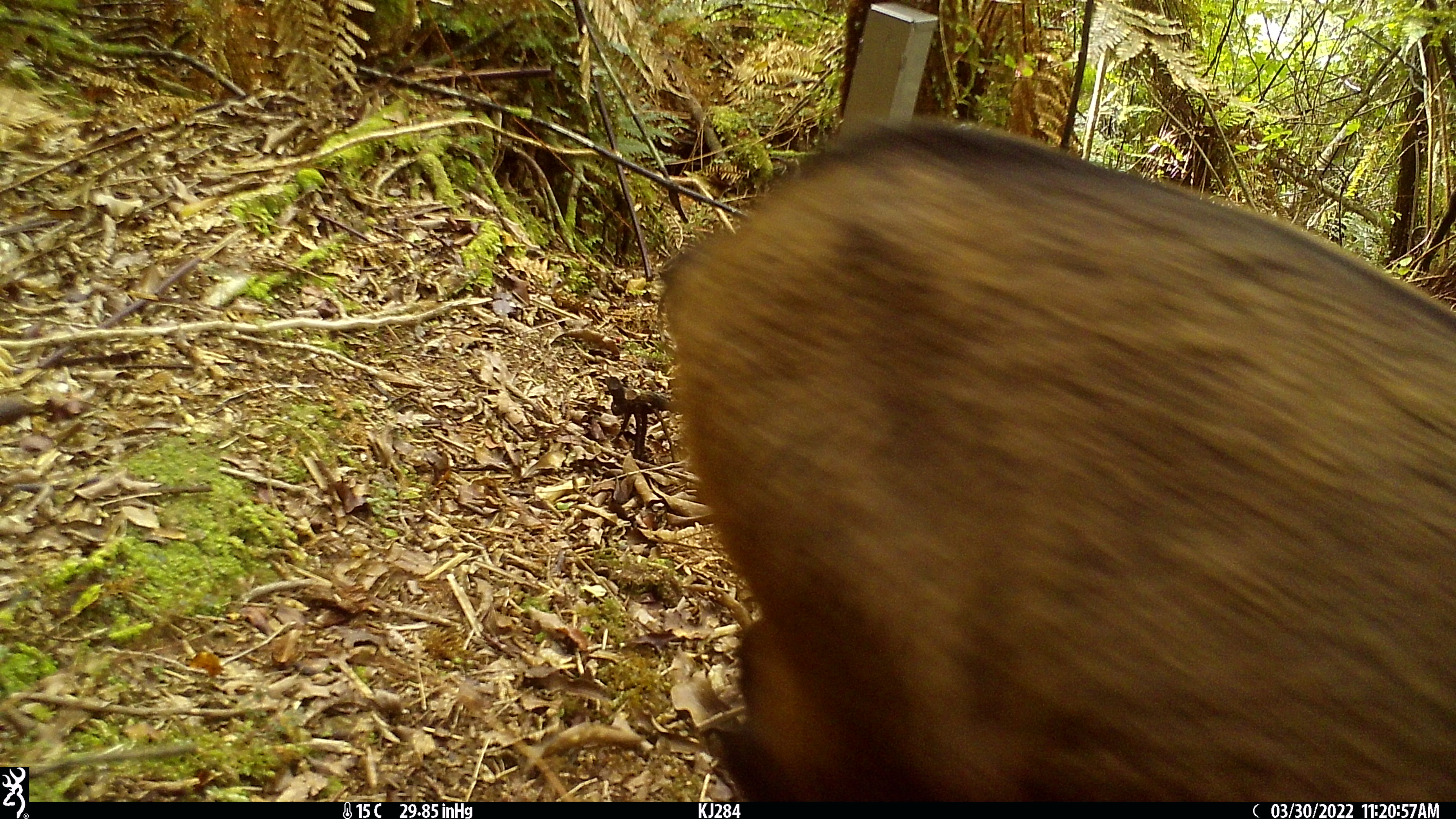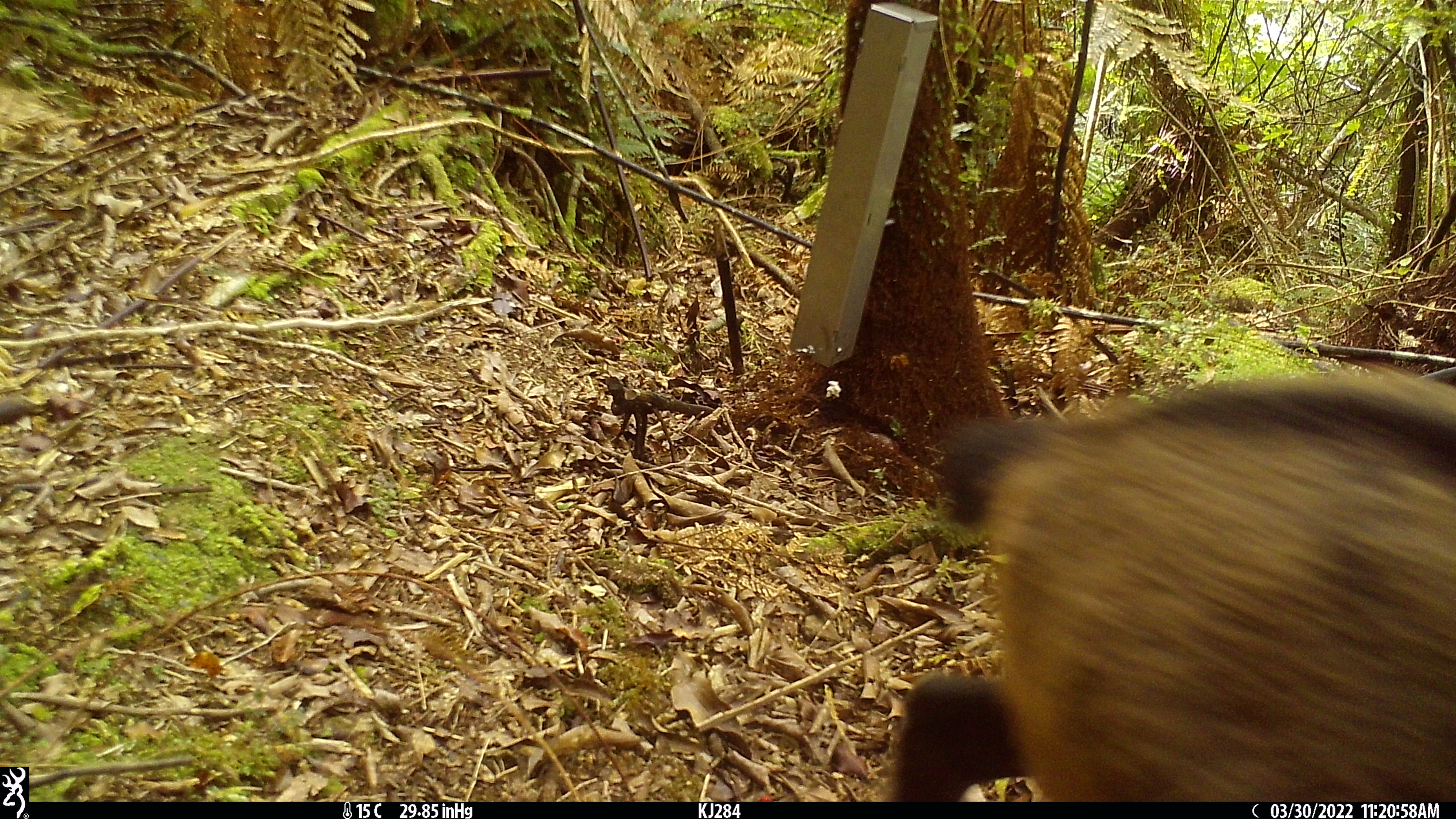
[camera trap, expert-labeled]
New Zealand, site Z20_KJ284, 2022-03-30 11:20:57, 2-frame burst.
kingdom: Animalia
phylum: Chordata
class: Mammalia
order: Artiodactyla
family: Bovidae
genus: Rupicapra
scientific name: Rupicapra rupicapra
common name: alpine chamois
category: chamois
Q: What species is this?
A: Chamois (alpine chamois) (Rupicapra rupicapra).